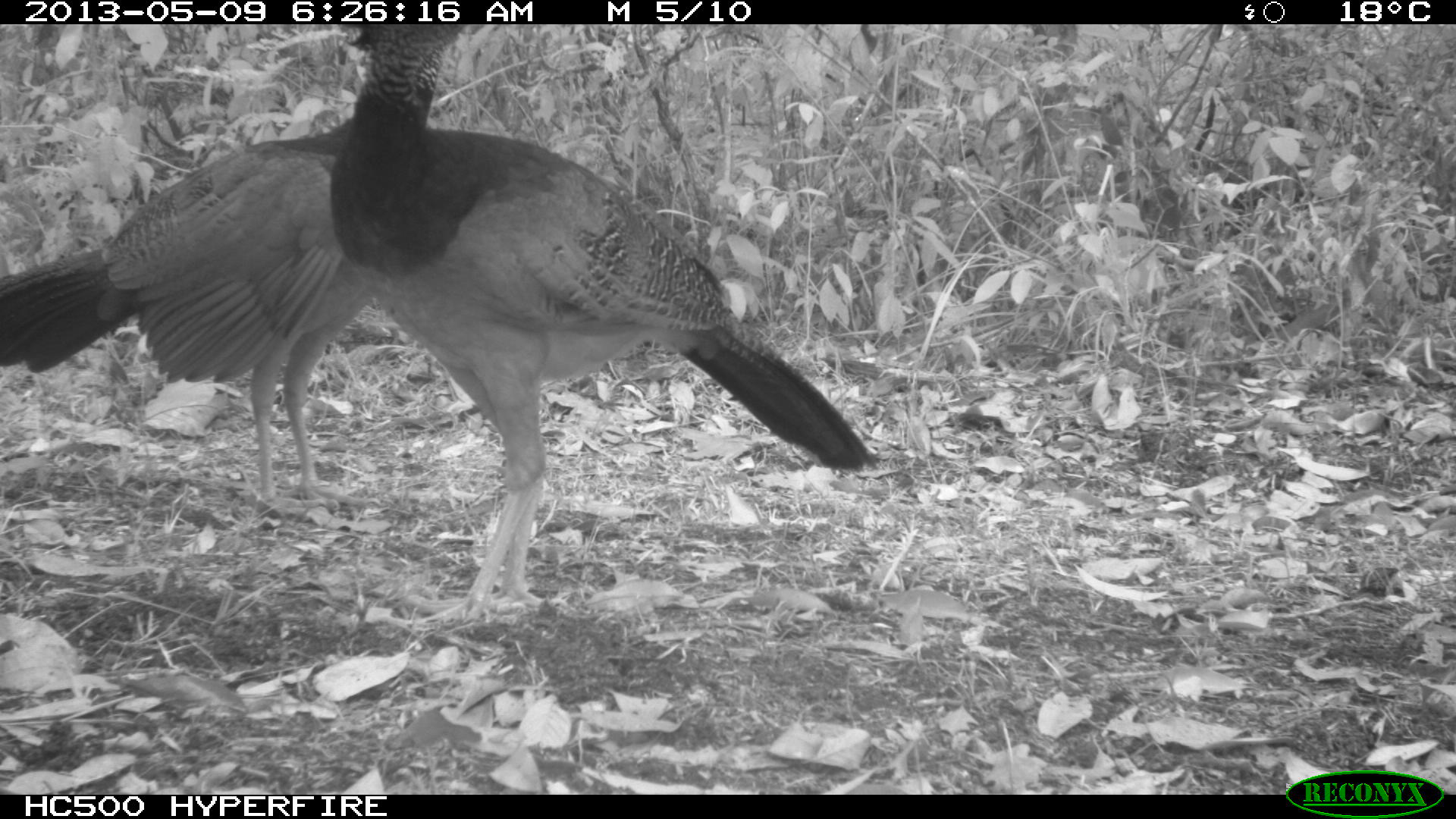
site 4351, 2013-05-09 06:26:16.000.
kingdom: Animalia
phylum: Chordata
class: Aves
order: Galliformes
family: Cracidae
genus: Crax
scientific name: Crax rubra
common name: great curassow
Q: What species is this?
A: Crax rubra (great curassow).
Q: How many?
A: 3.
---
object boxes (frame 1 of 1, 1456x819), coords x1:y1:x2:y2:
crax rubra: 330:21:879:622; 0:127:364:510